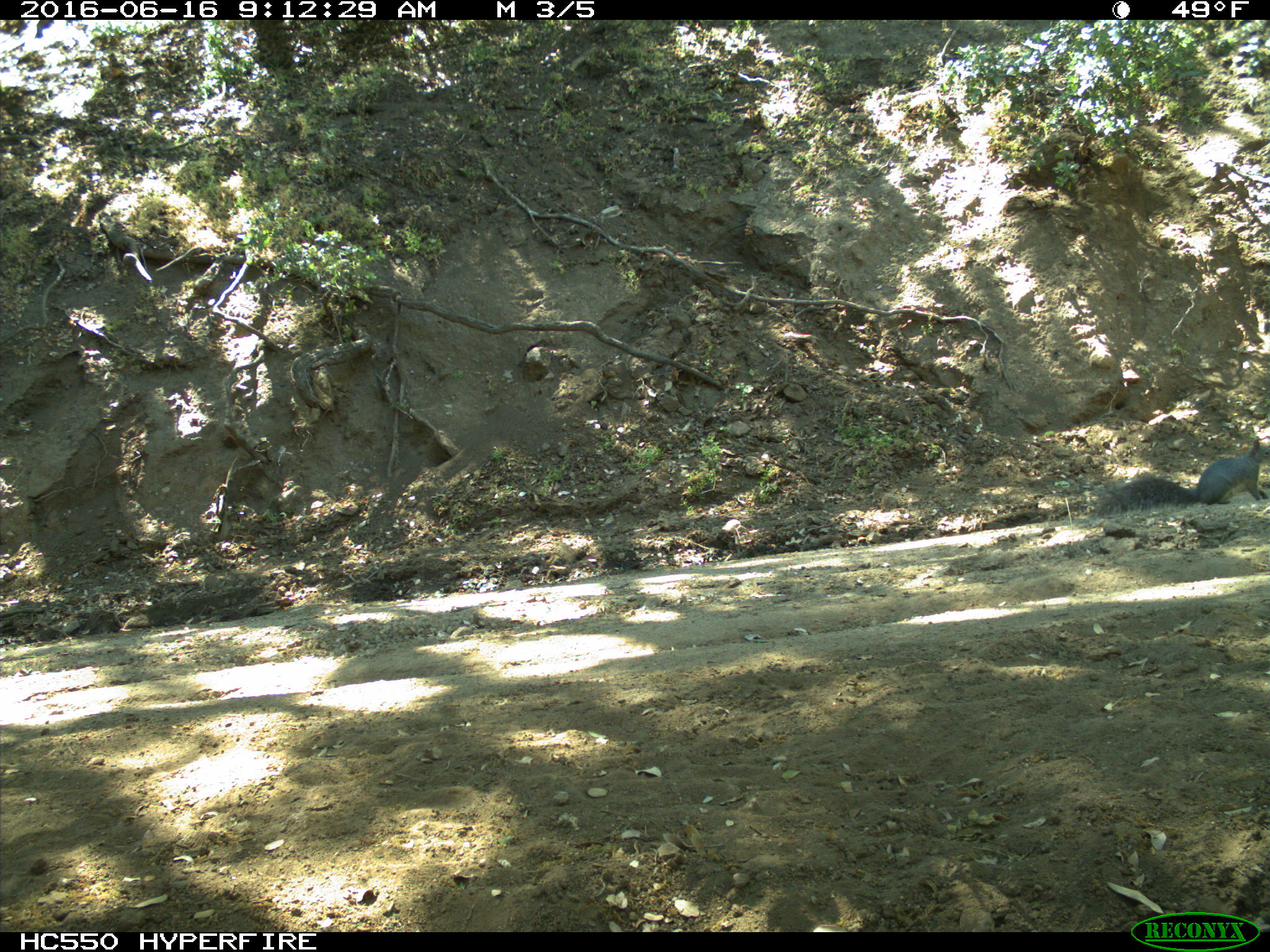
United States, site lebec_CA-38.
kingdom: Animalia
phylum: Chordata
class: Mammalia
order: Rodentia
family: Sciuridae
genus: Sciurus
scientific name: Sciurus carolinensis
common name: eastern gray squirrel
Sciurus carolinensis (eastern gray squirrel).